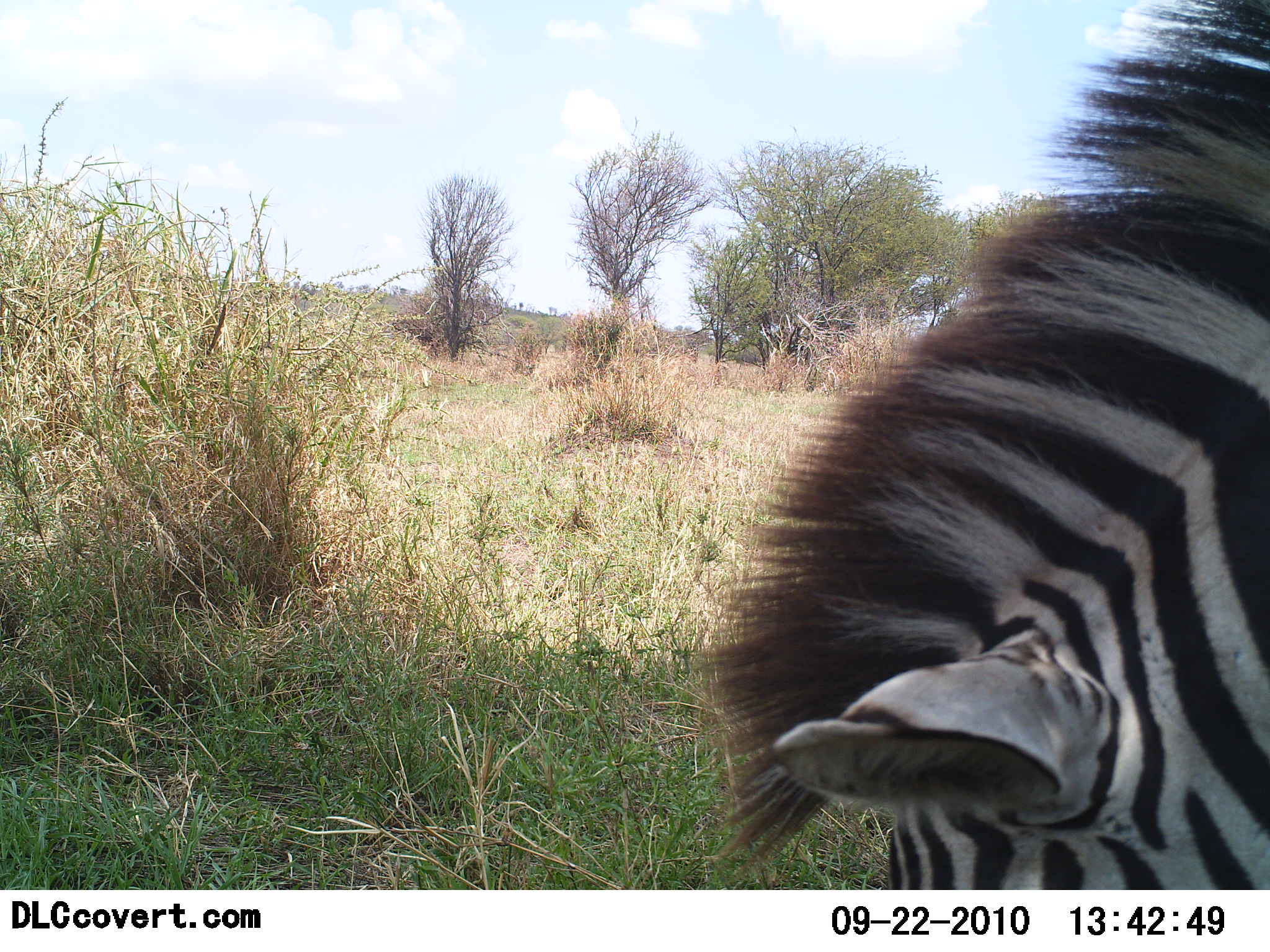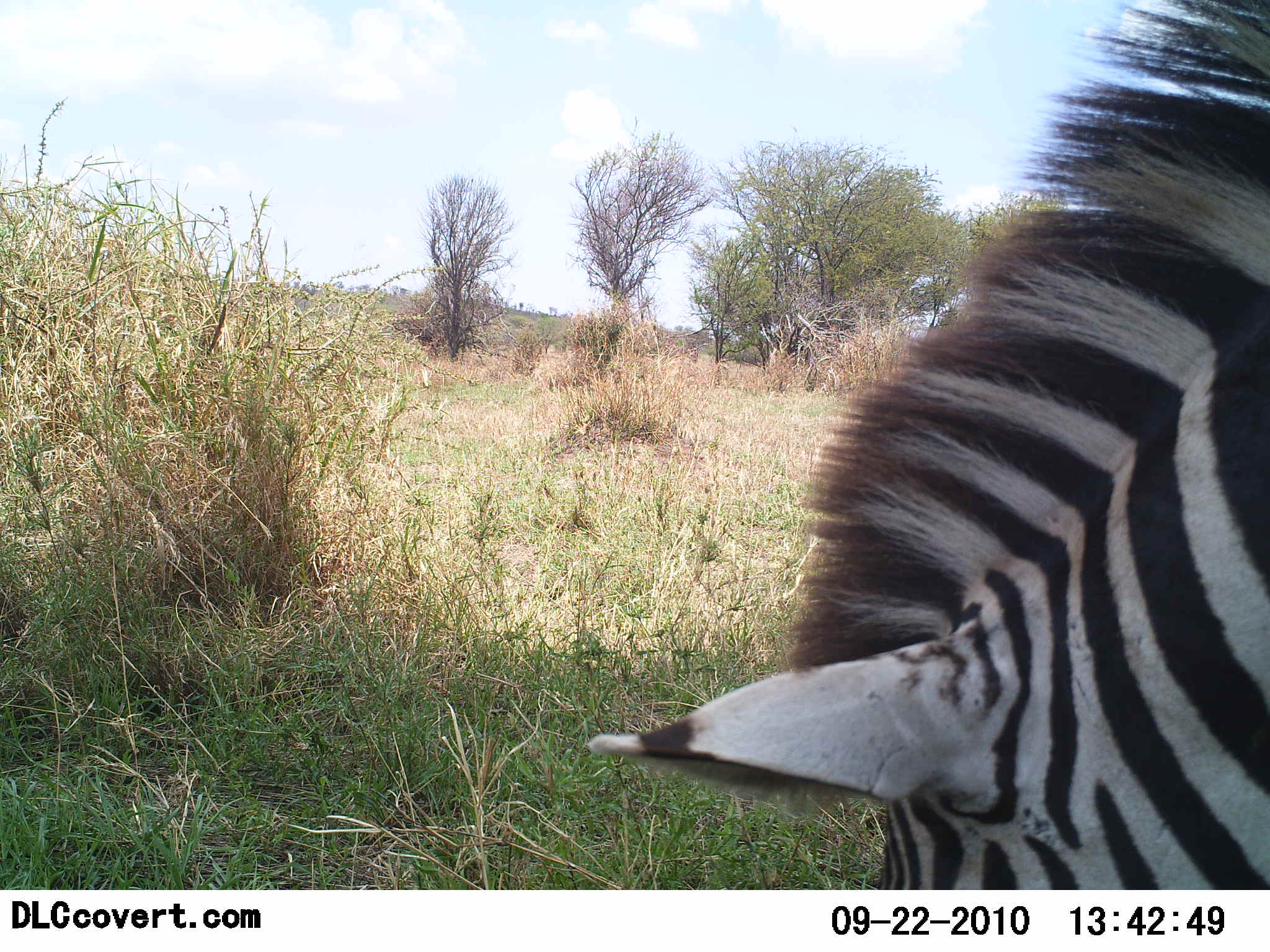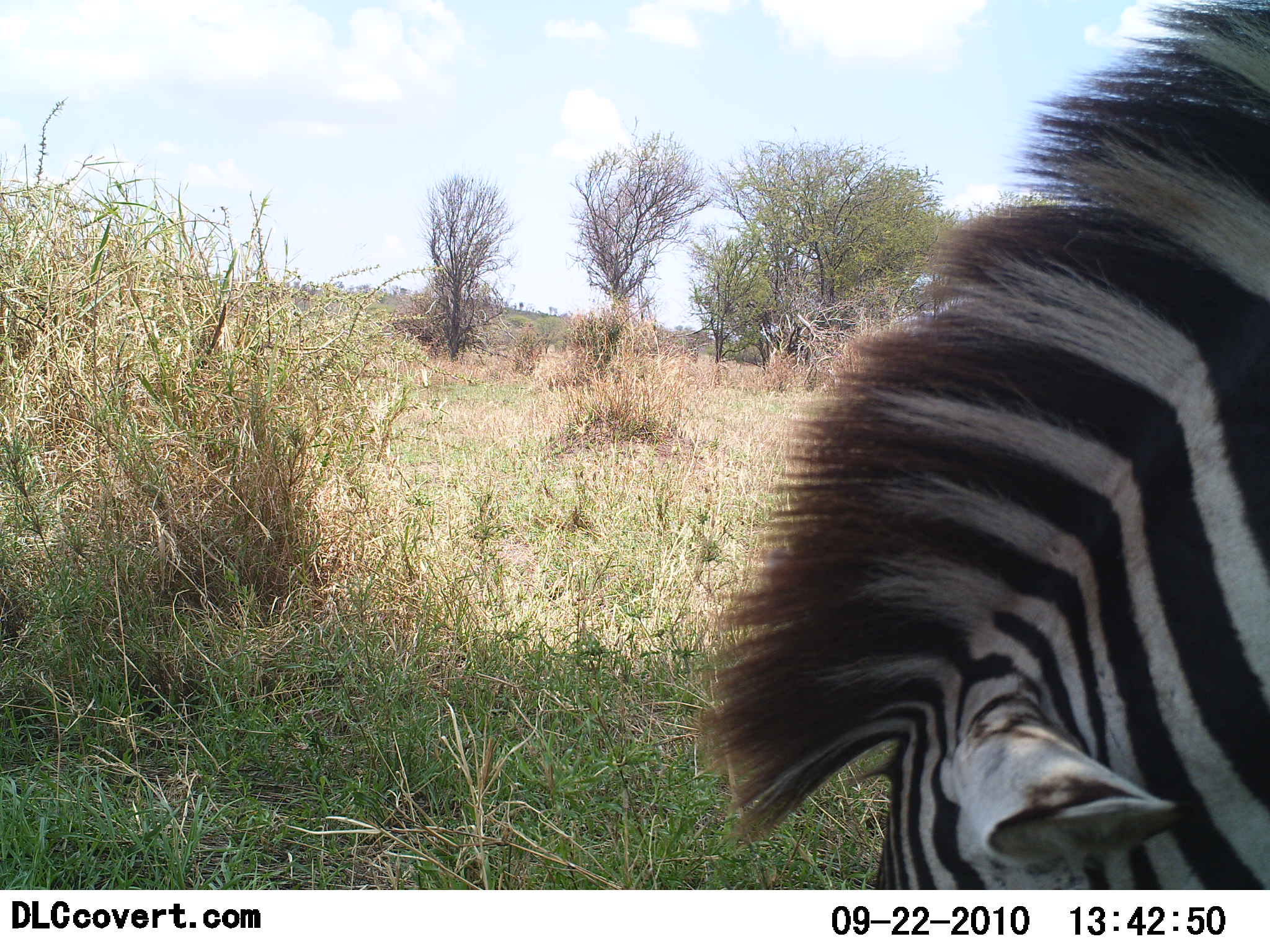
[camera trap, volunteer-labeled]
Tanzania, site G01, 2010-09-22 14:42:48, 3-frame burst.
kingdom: Animalia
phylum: Chordata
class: Mammalia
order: Perissodactyla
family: Equidae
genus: Equus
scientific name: Equus quagga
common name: plains zebra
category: zebra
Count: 1.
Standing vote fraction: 33%.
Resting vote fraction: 0%.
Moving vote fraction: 17%.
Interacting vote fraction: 0%.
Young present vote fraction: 0%.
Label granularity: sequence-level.